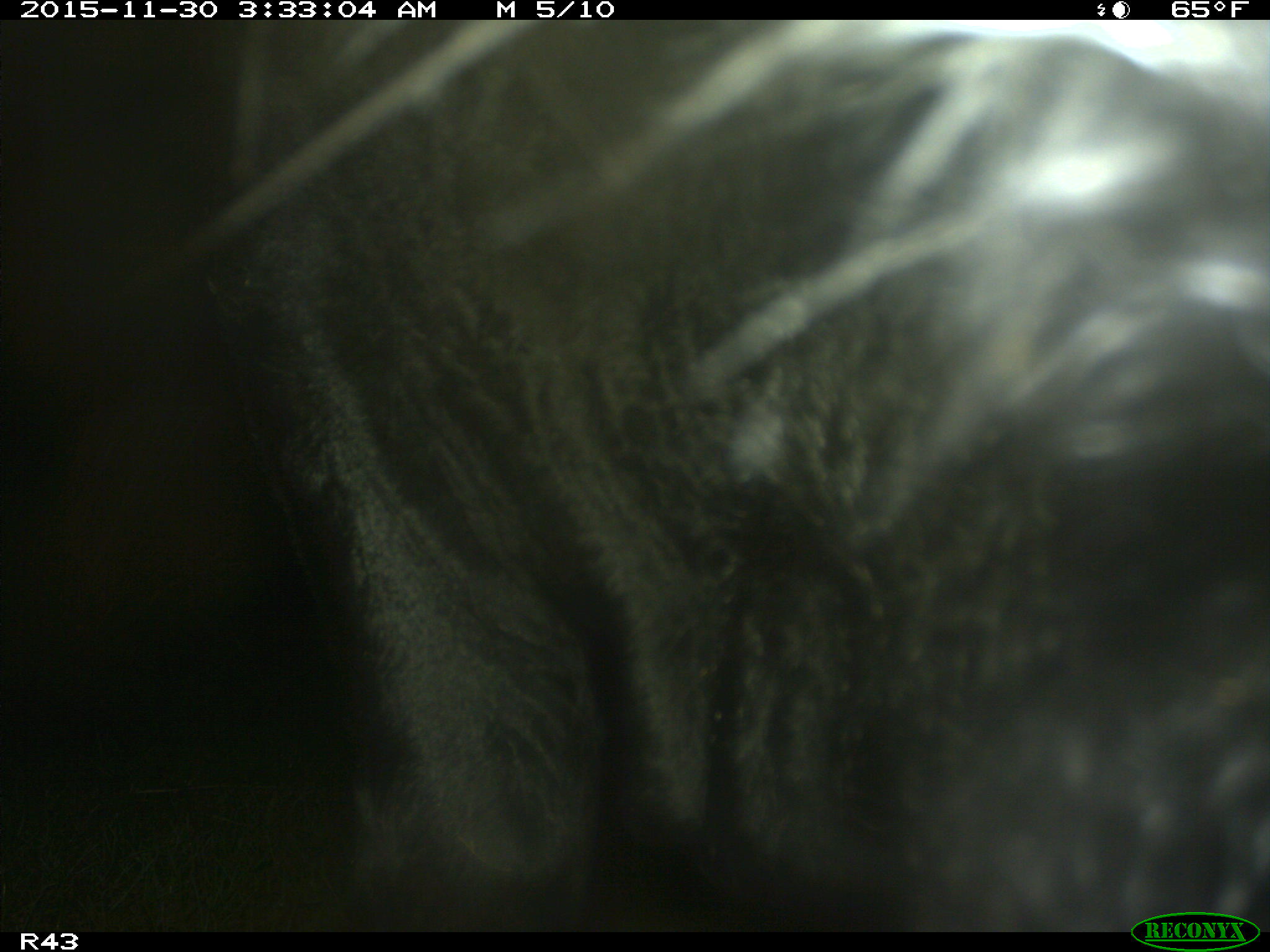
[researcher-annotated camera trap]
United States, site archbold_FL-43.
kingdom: Animalia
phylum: Chordata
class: Mammalia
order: Artiodactyla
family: Bovidae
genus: Bos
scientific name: Bos taurus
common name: domestic cow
Bos taurus (domestic cow).